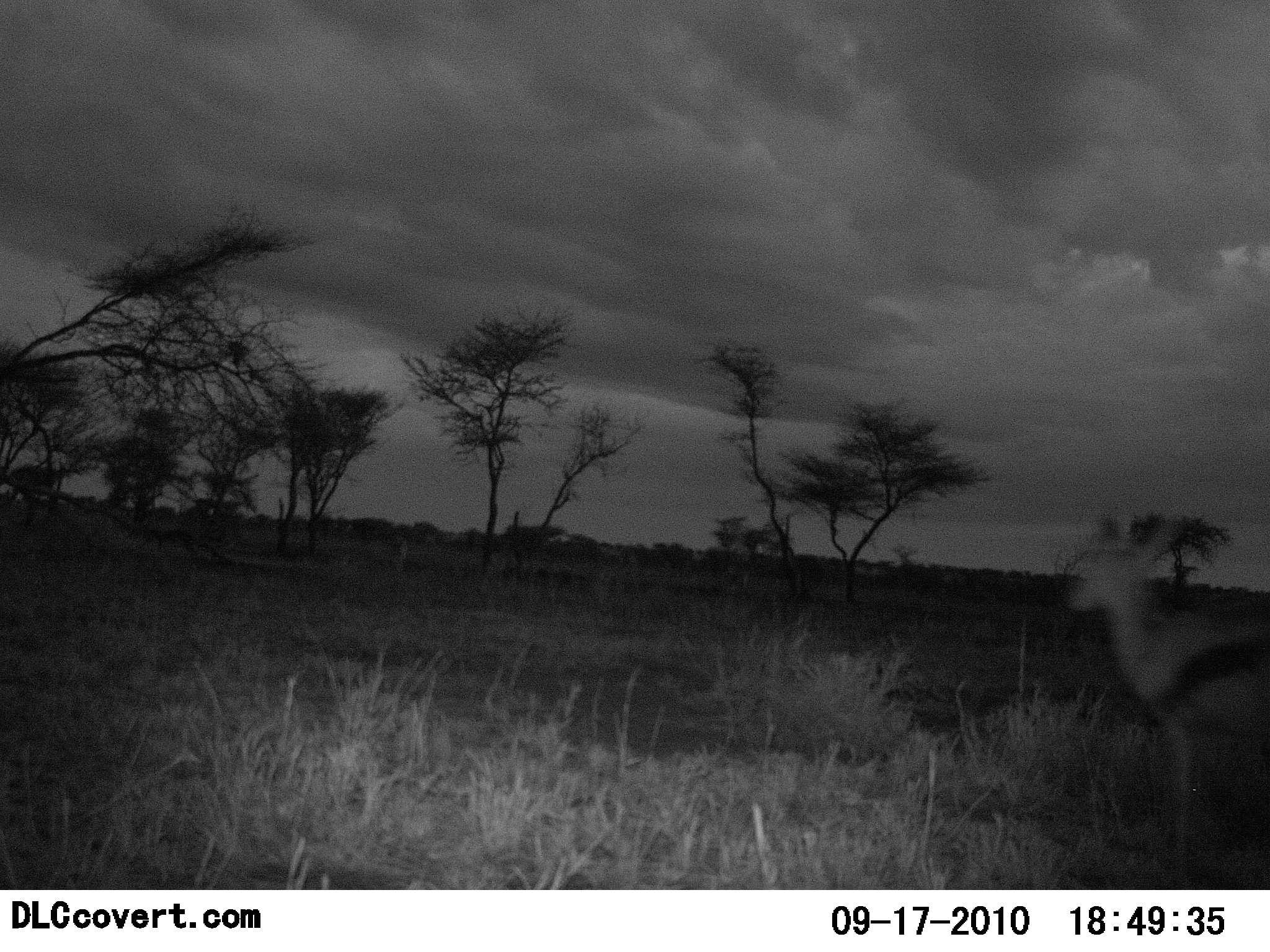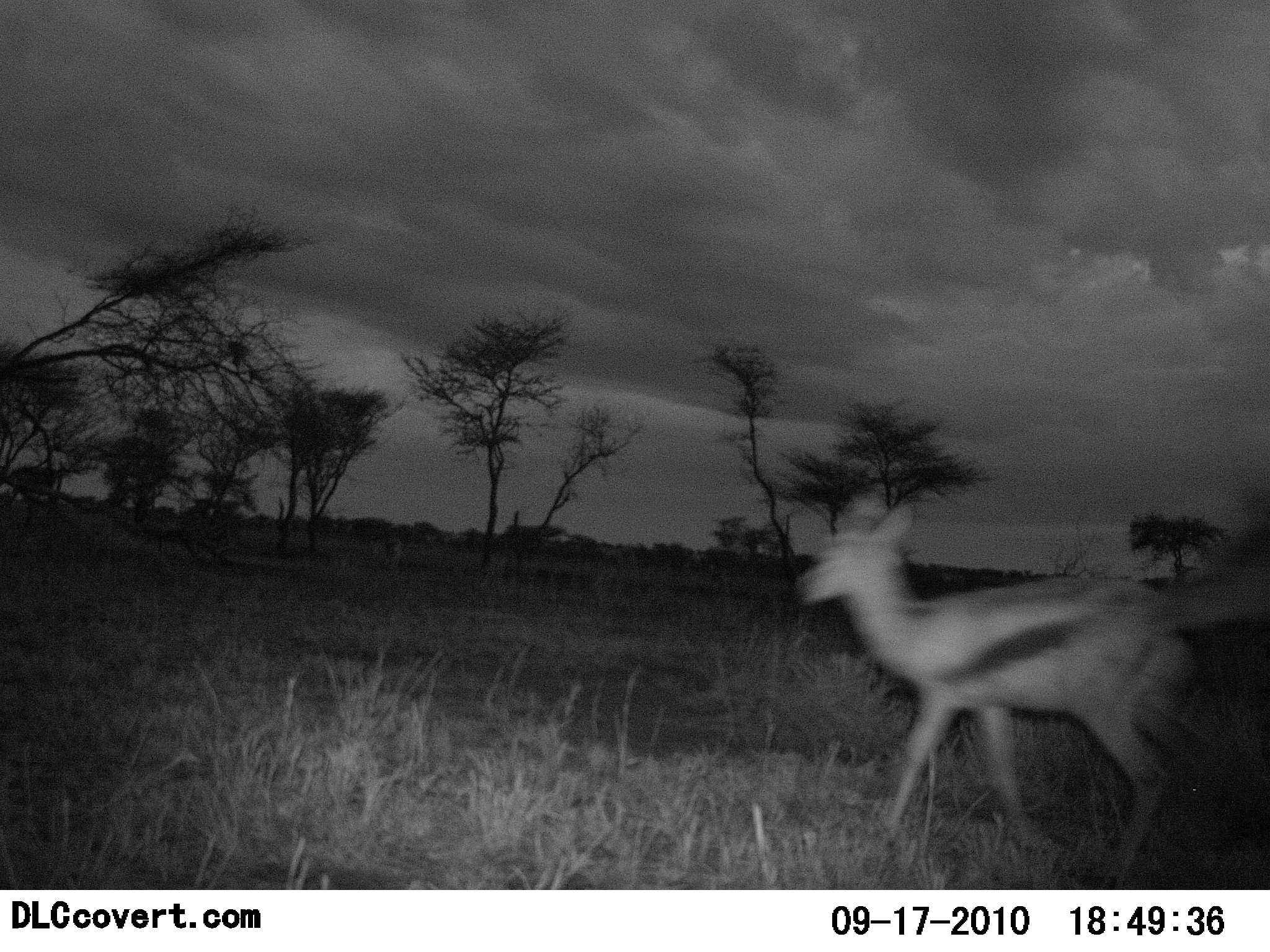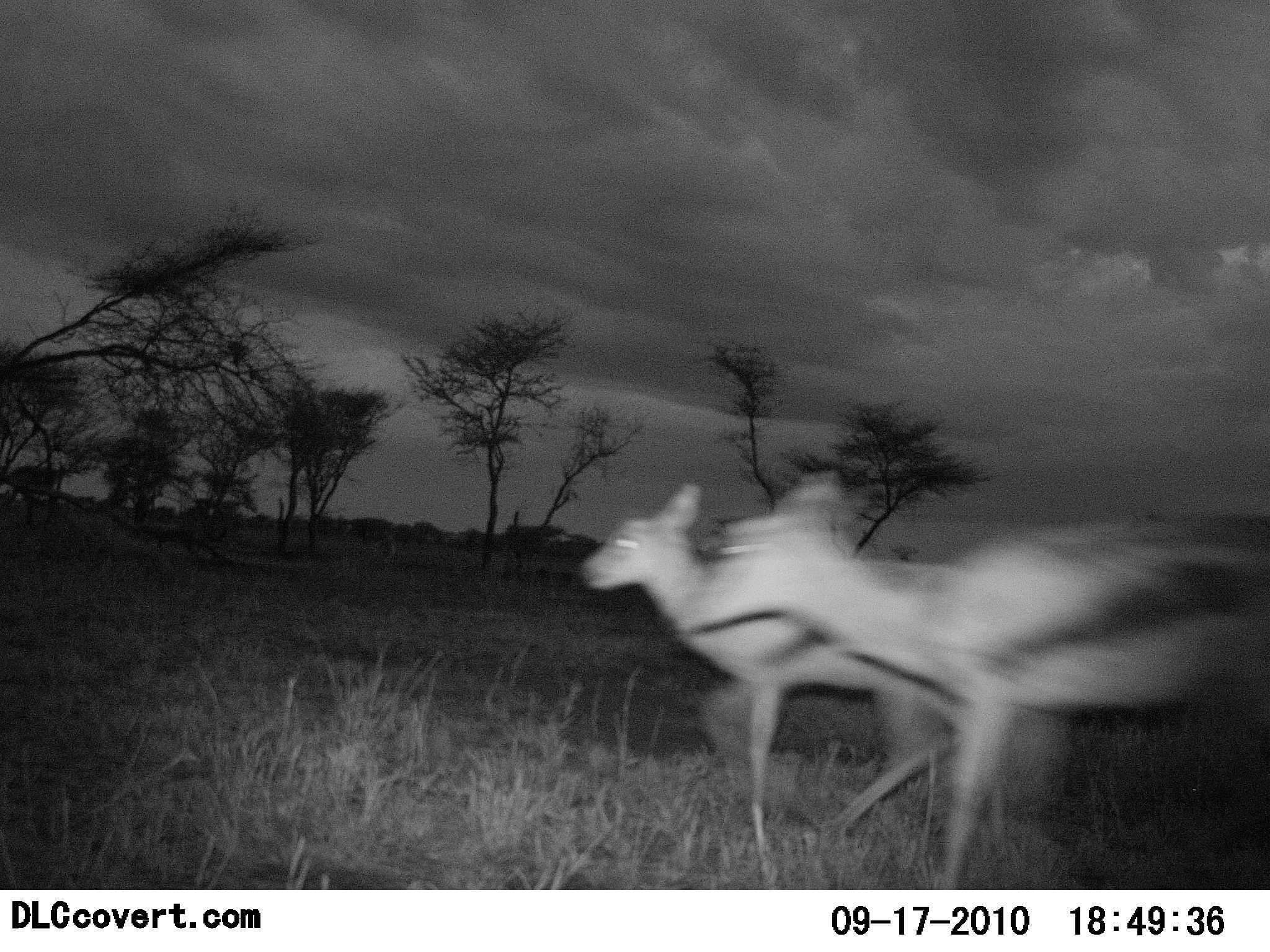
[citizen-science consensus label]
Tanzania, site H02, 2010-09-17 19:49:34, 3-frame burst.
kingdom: Animalia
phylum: Chordata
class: Mammalia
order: Artiodactyla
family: Bovidae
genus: Eudorcas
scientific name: Eudorcas thomsonii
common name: thomson's gazelle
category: gazellethomsons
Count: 2.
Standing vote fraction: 0%.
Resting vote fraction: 0%.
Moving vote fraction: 100%.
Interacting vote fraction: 0%.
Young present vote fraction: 0%.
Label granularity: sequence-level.